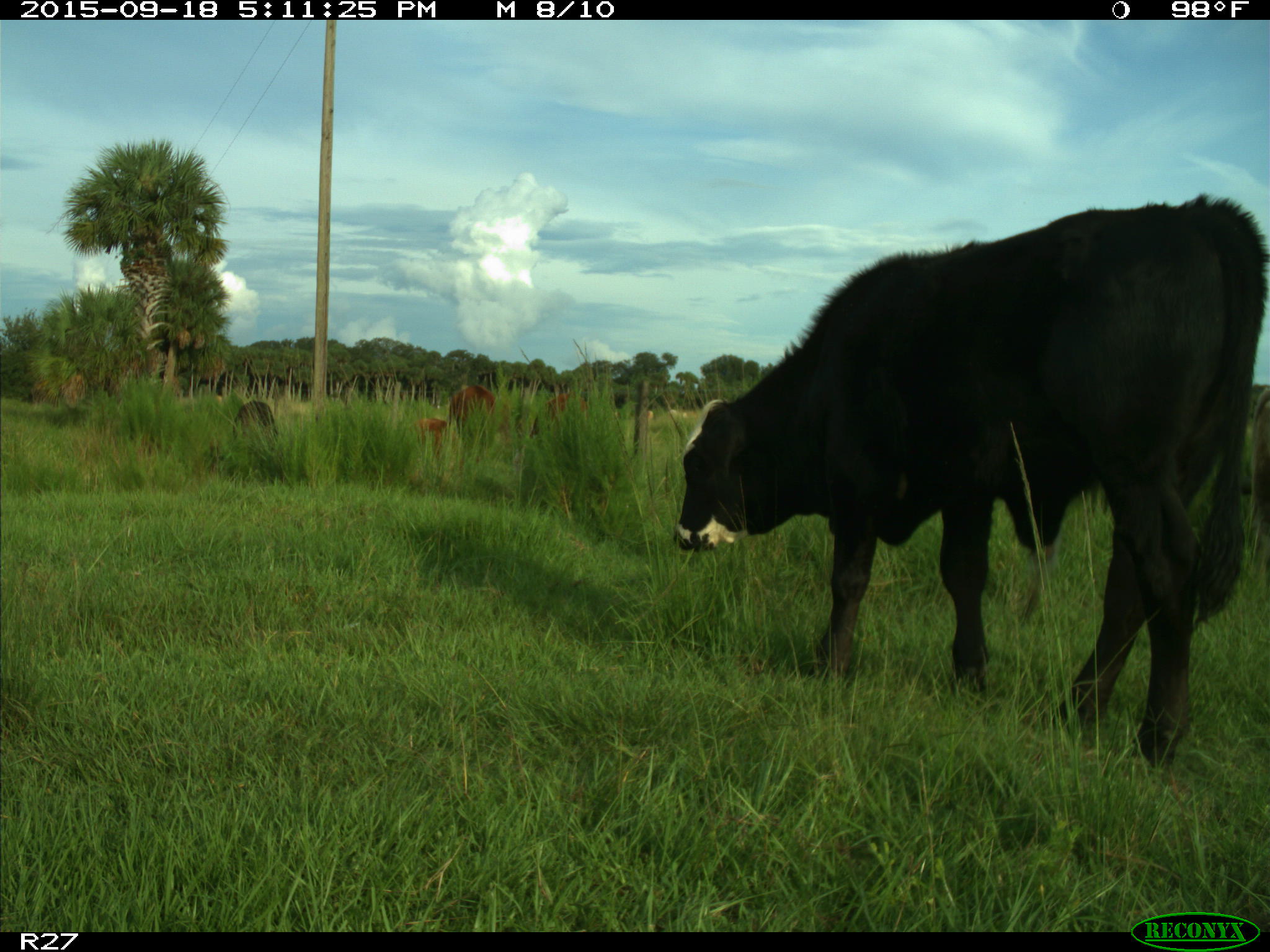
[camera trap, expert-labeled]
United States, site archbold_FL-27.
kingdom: Animalia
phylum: Chordata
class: Mammalia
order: Artiodactyla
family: Bovidae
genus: Bos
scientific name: Bos taurus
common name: domestic cow